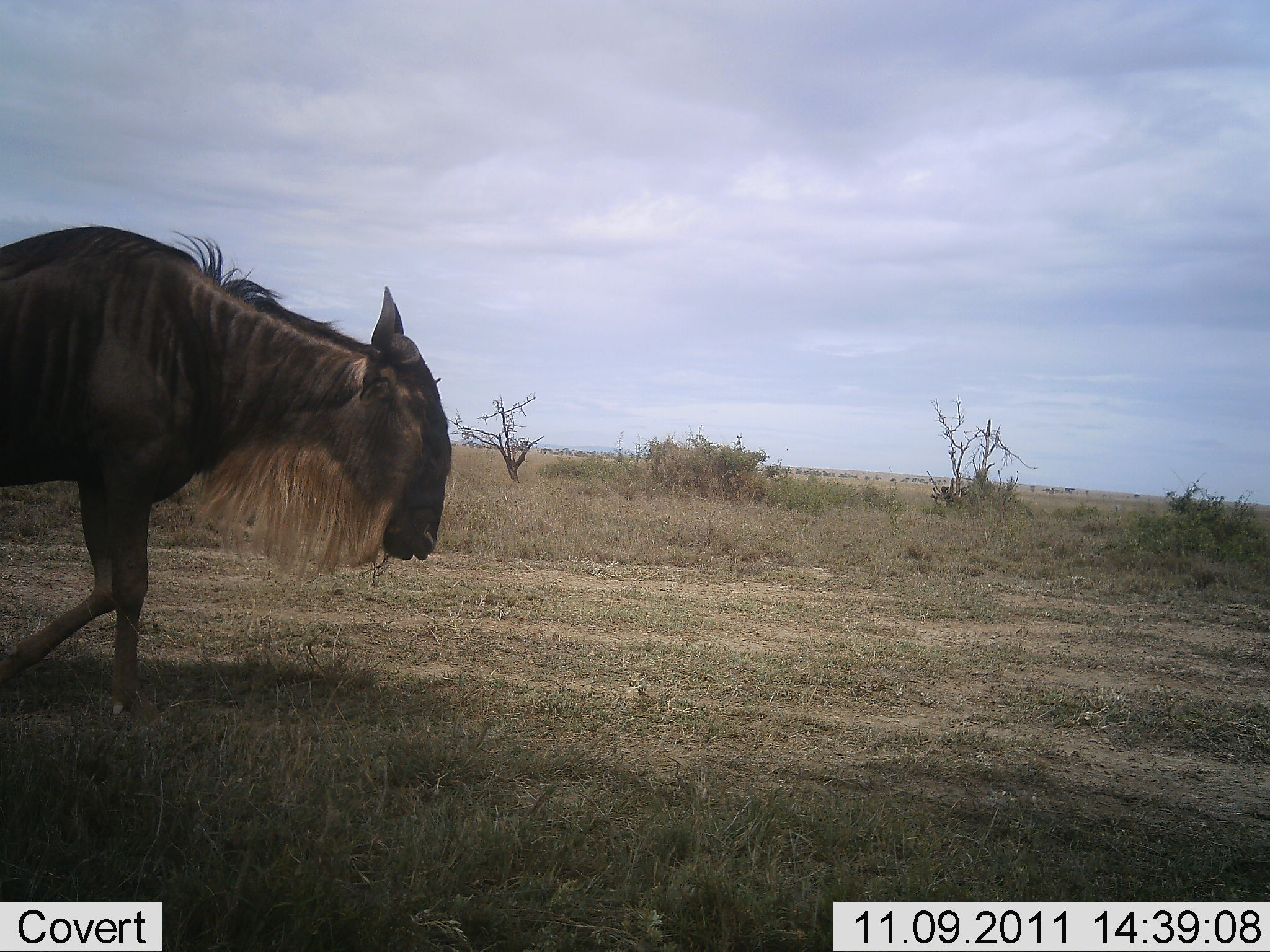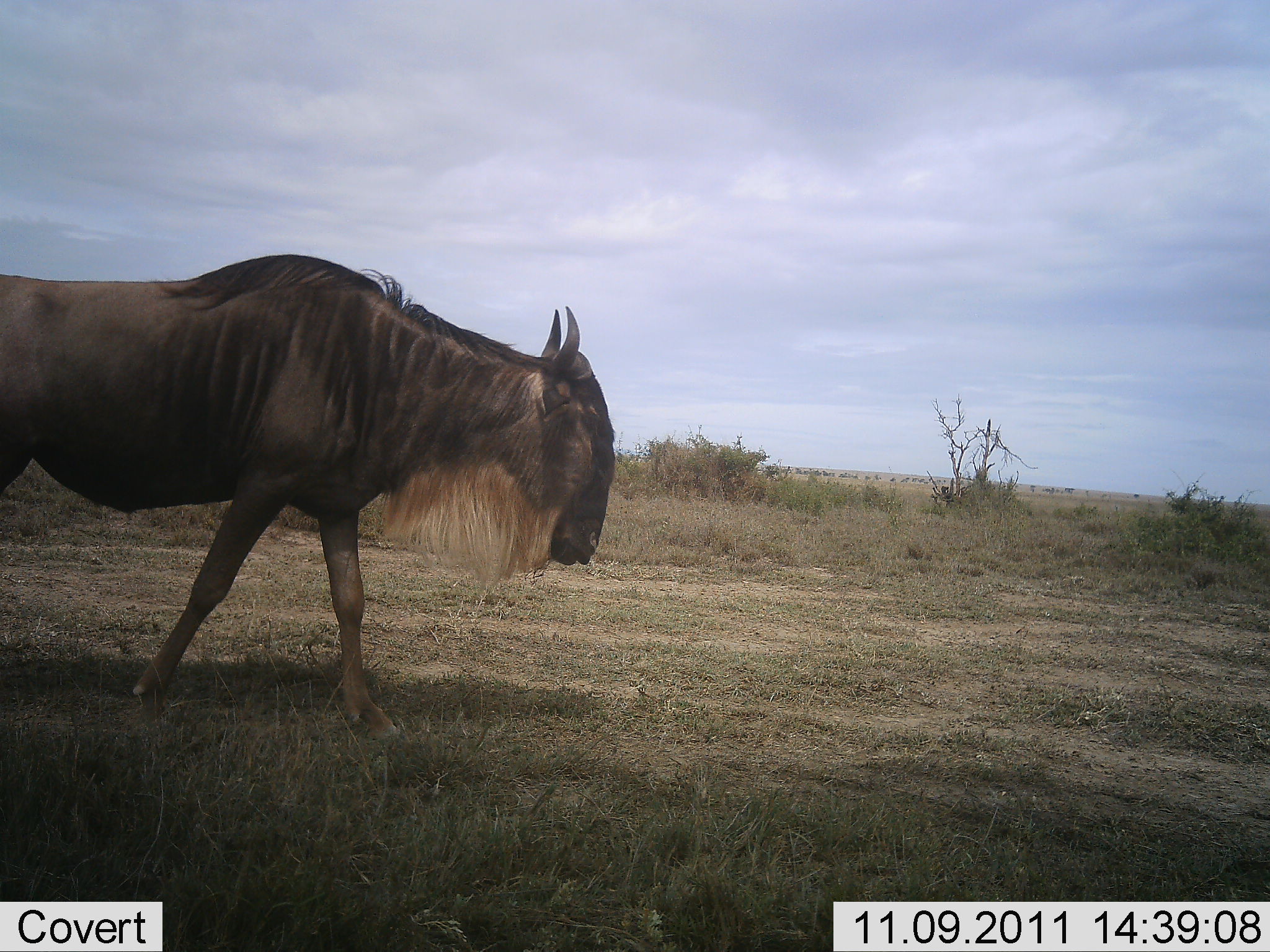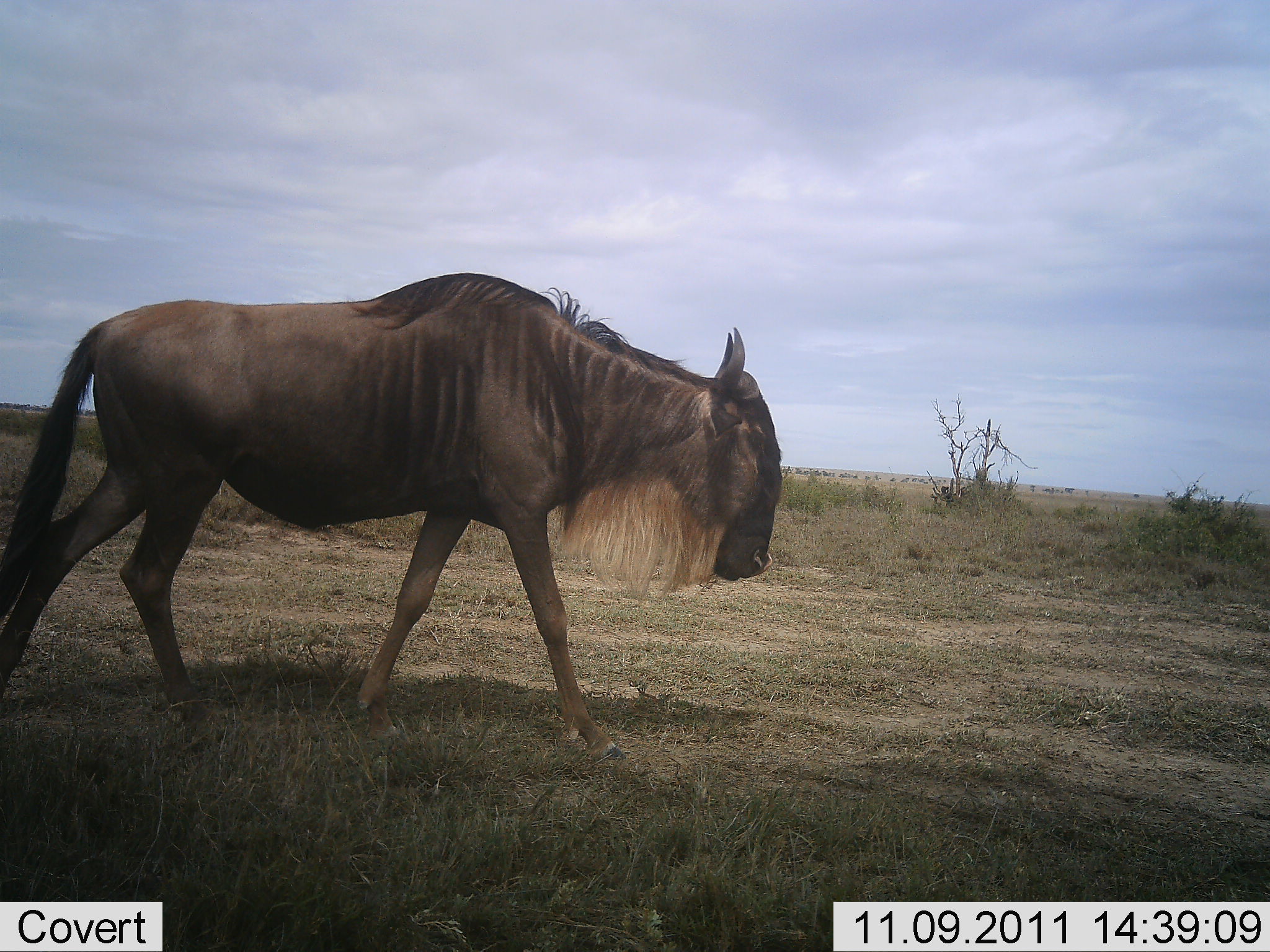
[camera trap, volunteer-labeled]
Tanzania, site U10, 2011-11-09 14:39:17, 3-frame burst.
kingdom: Animalia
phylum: Chordata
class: Mammalia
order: Artiodactyla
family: Bovidae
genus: Connochaetes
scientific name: Connochaetes taurinus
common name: blue wildebeest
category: wildebeest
Wildebeest (blue wildebeest) (Connochaetes taurinus), count 1. Behavior (volunteer vote fractions): standing 0%, resting 0%, moving 100%, interacting 0%. Young present (vote fraction): 0%. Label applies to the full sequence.